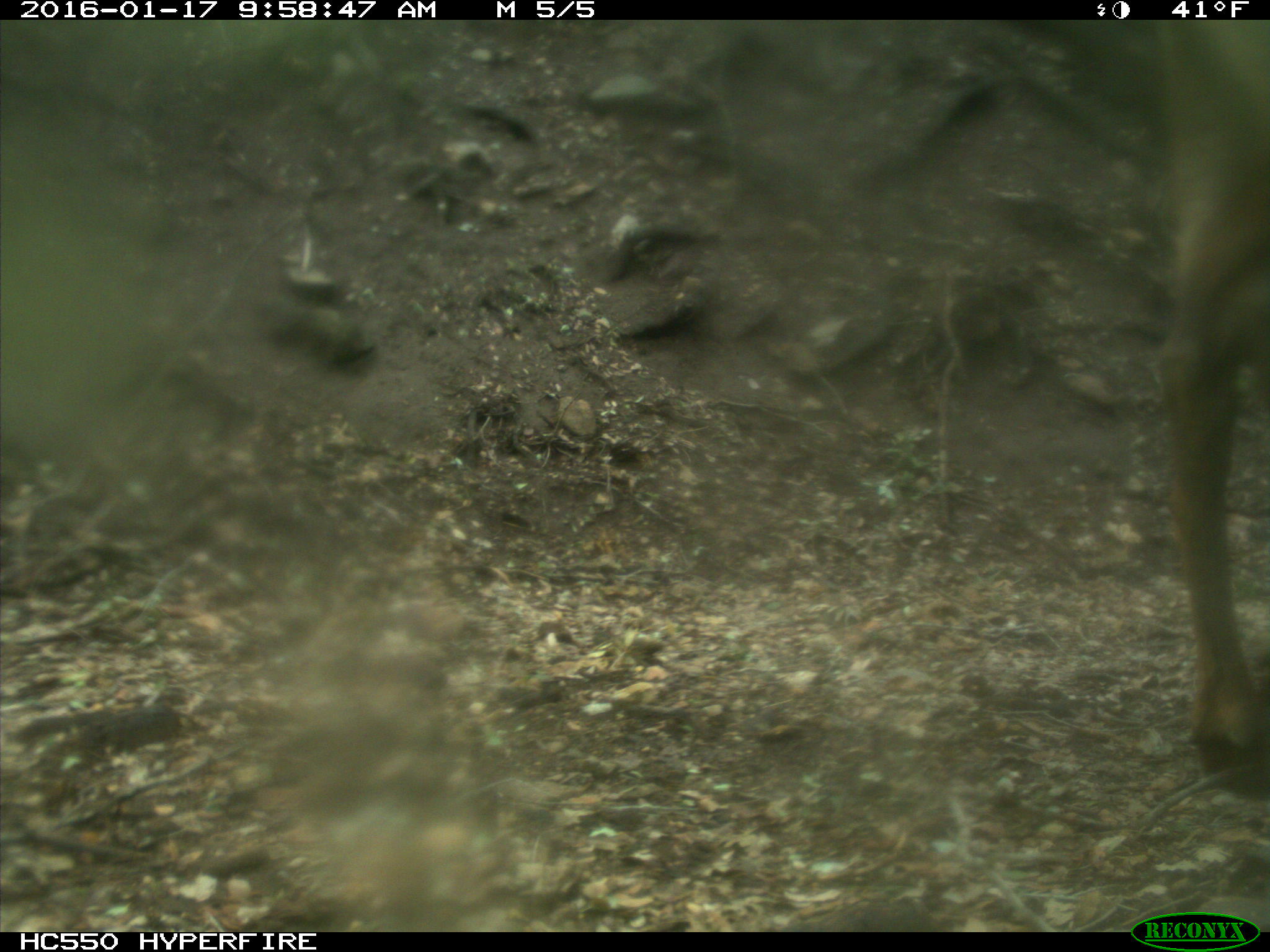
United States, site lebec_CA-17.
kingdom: Animalia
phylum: Chordata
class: Mammalia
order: Artiodactyla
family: Cervidae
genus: Cervus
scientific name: Cervus canadensis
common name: elk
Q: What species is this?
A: Cervus canadensis (elk).